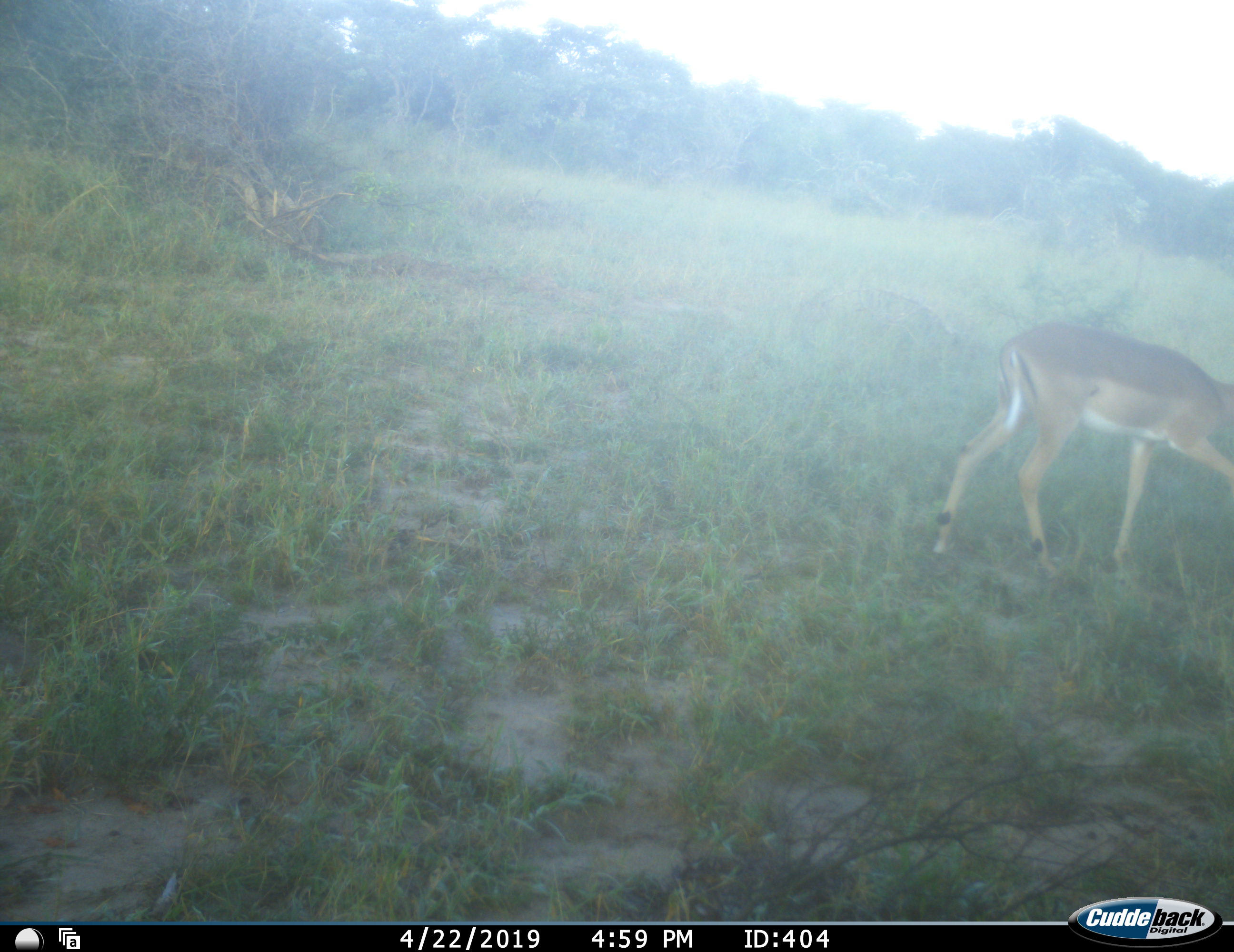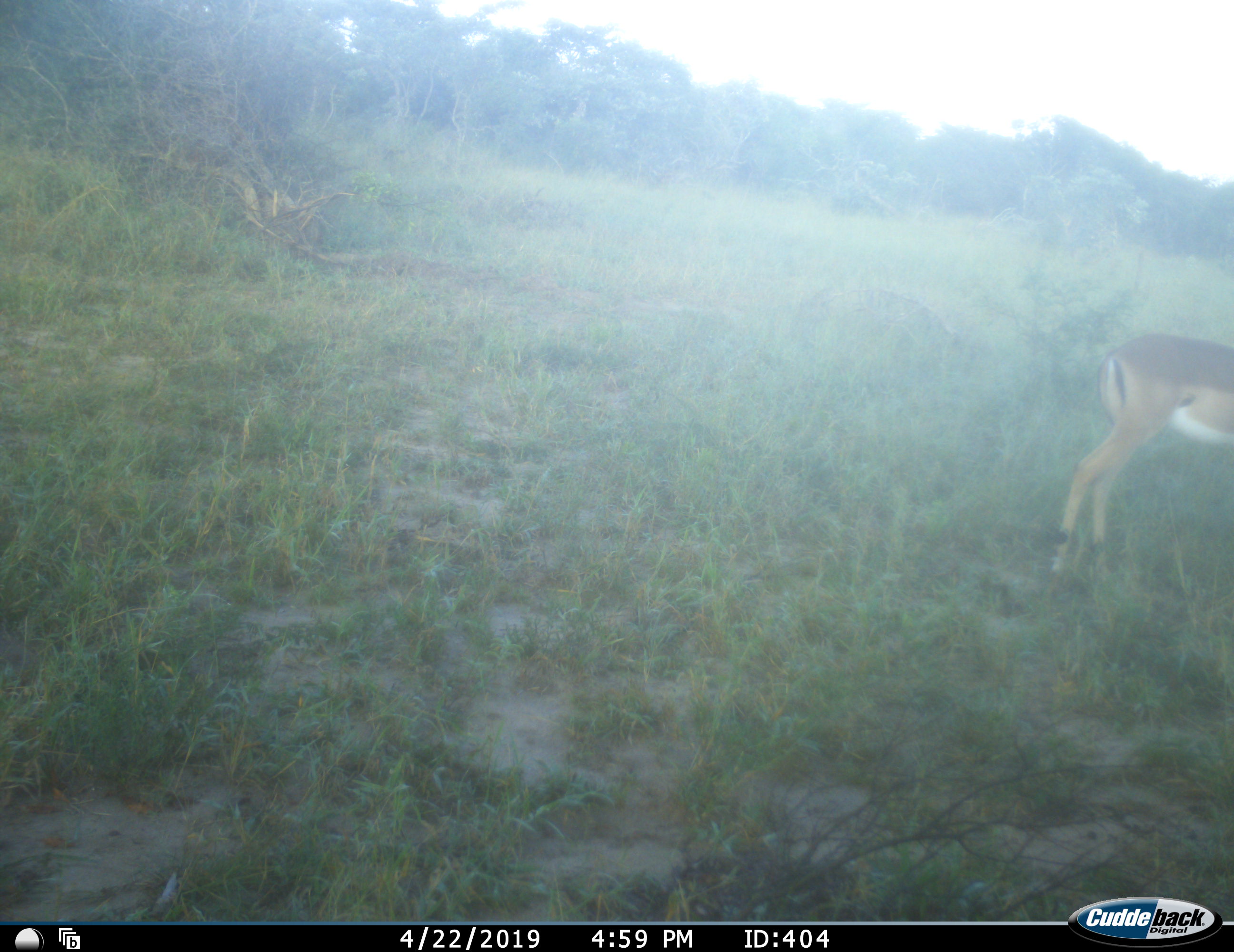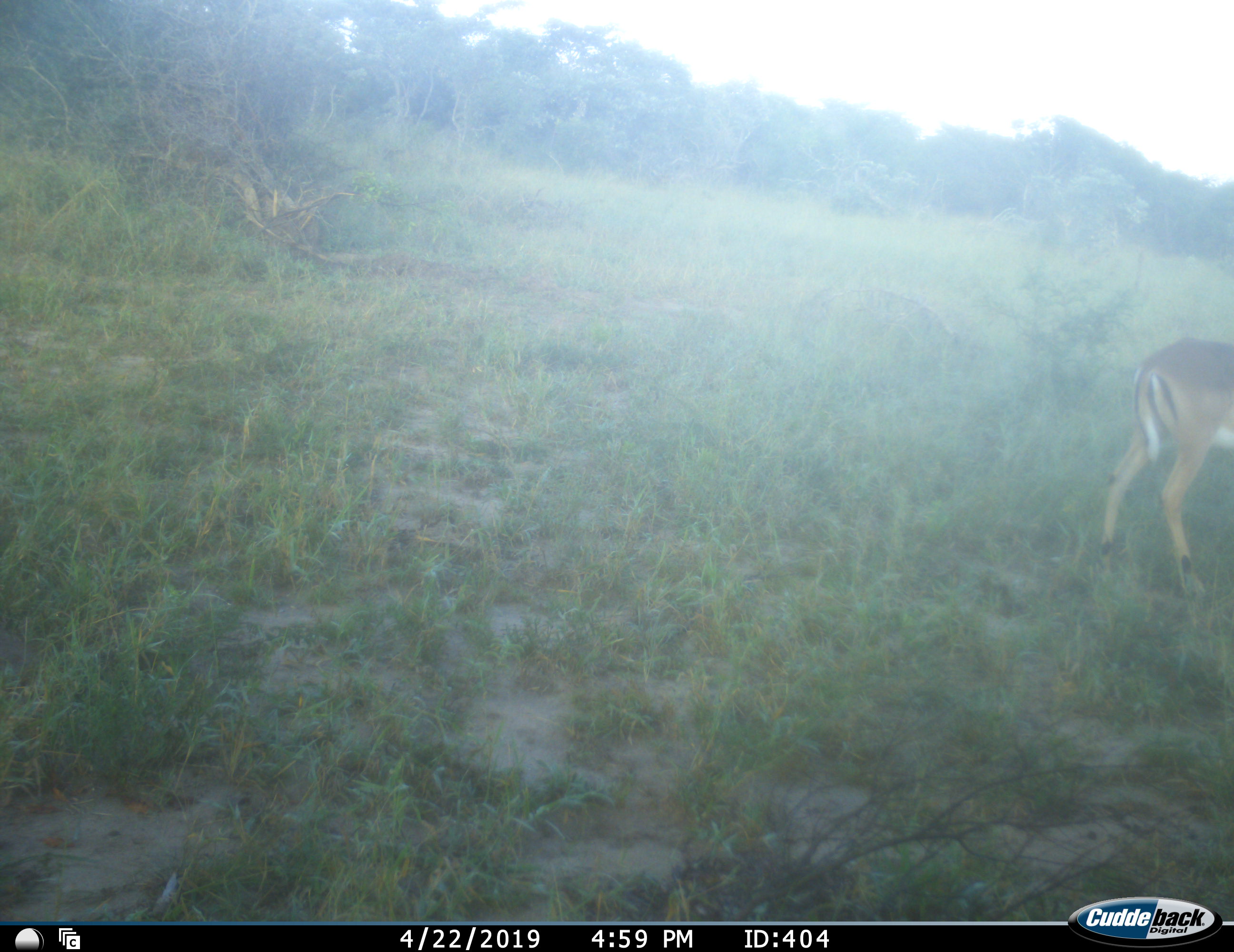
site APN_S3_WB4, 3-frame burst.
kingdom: Animalia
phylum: Chordata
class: Mammalia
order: Artiodactyla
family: Bovidae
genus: Aepyceros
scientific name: Aepyceros melampus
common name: impala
Impala (Aepyceros melampus), count 1. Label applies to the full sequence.